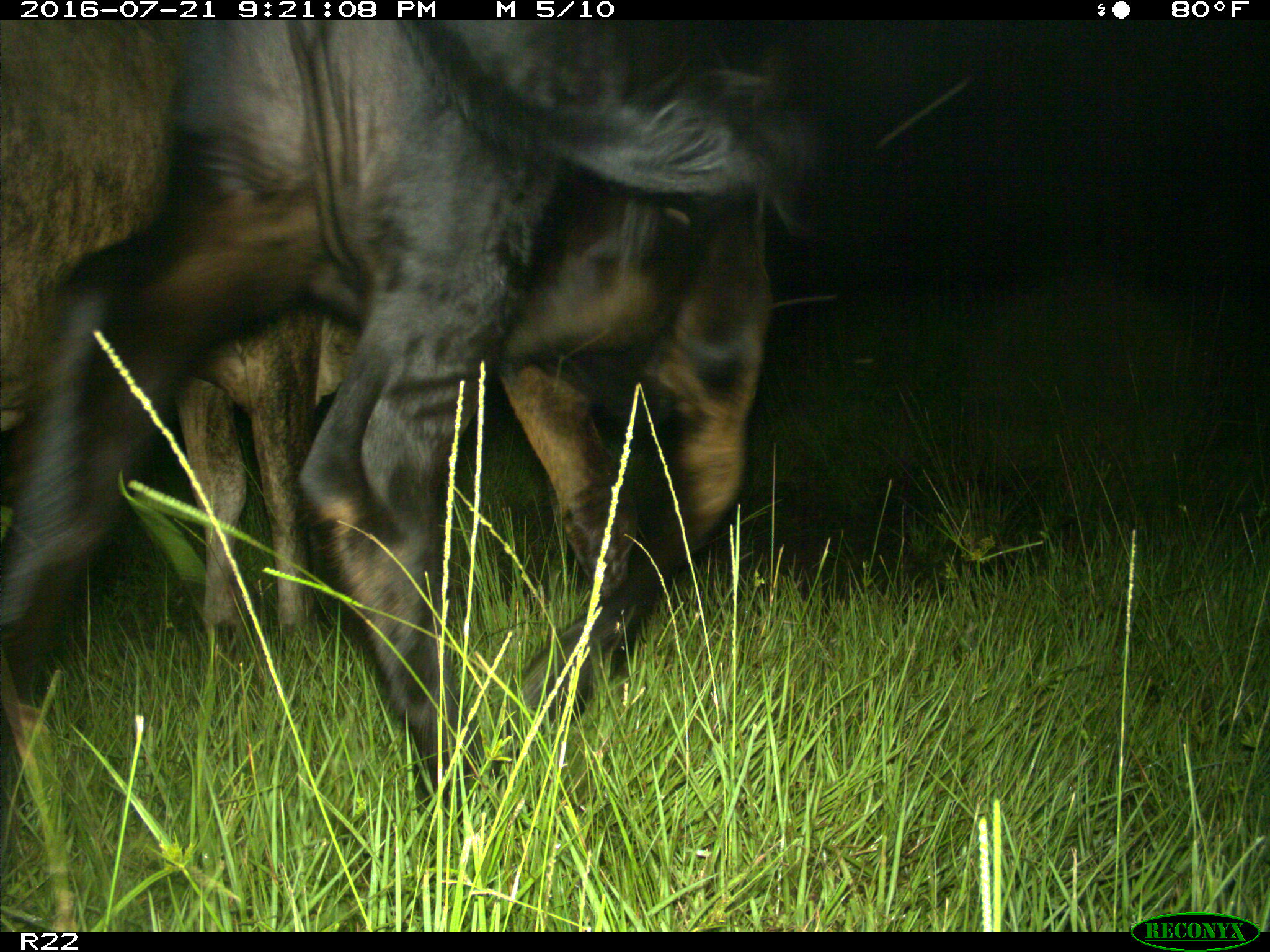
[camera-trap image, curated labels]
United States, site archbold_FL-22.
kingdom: Animalia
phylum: Chordata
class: Mammalia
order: Artiodactyla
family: Bovidae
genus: Bos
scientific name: Bos taurus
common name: domestic cow